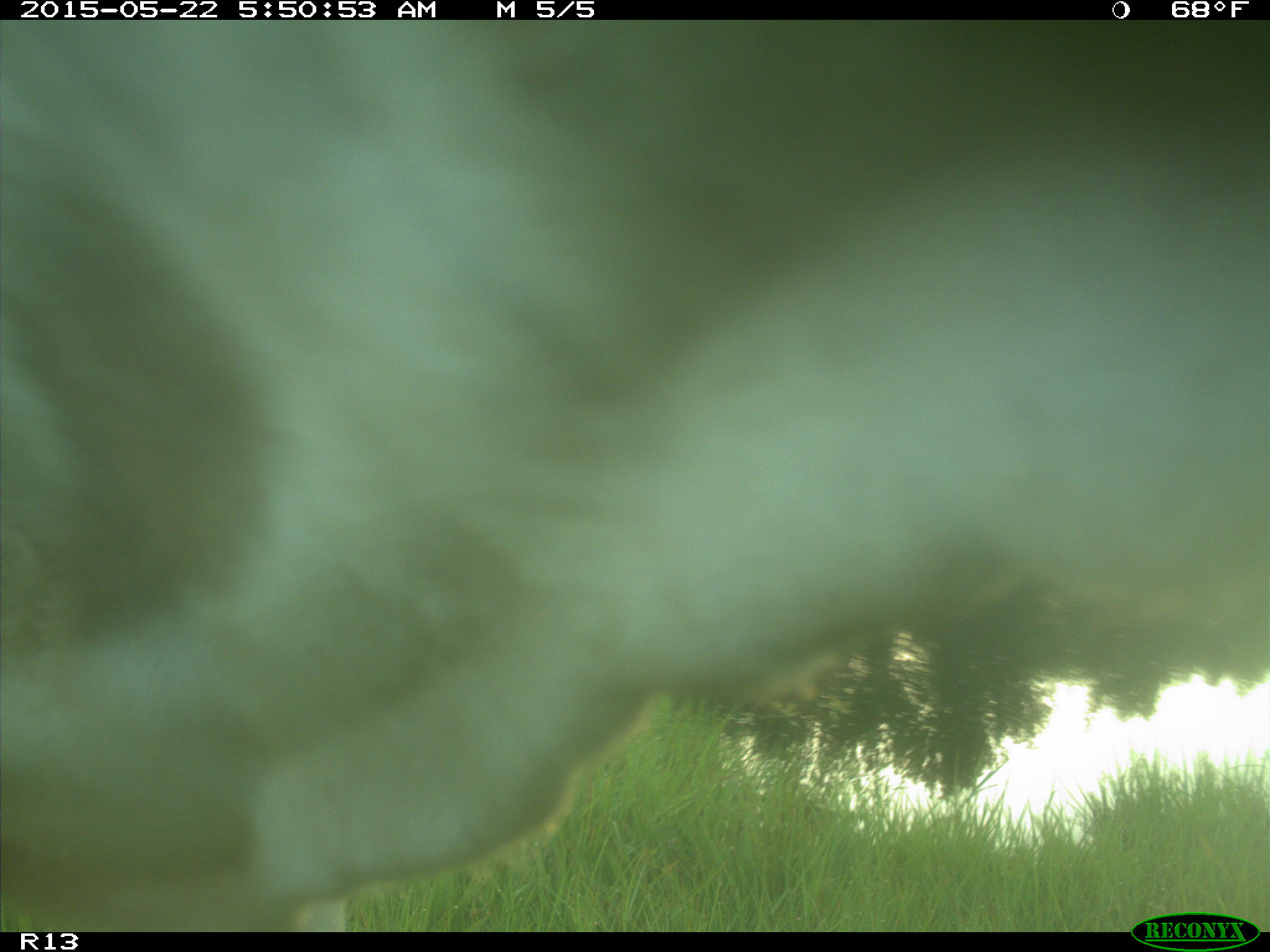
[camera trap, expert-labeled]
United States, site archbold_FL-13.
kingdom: Animalia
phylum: Chordata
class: Mammalia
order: Artiodactyla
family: Bovidae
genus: Bos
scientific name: Bos taurus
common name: domestic cow